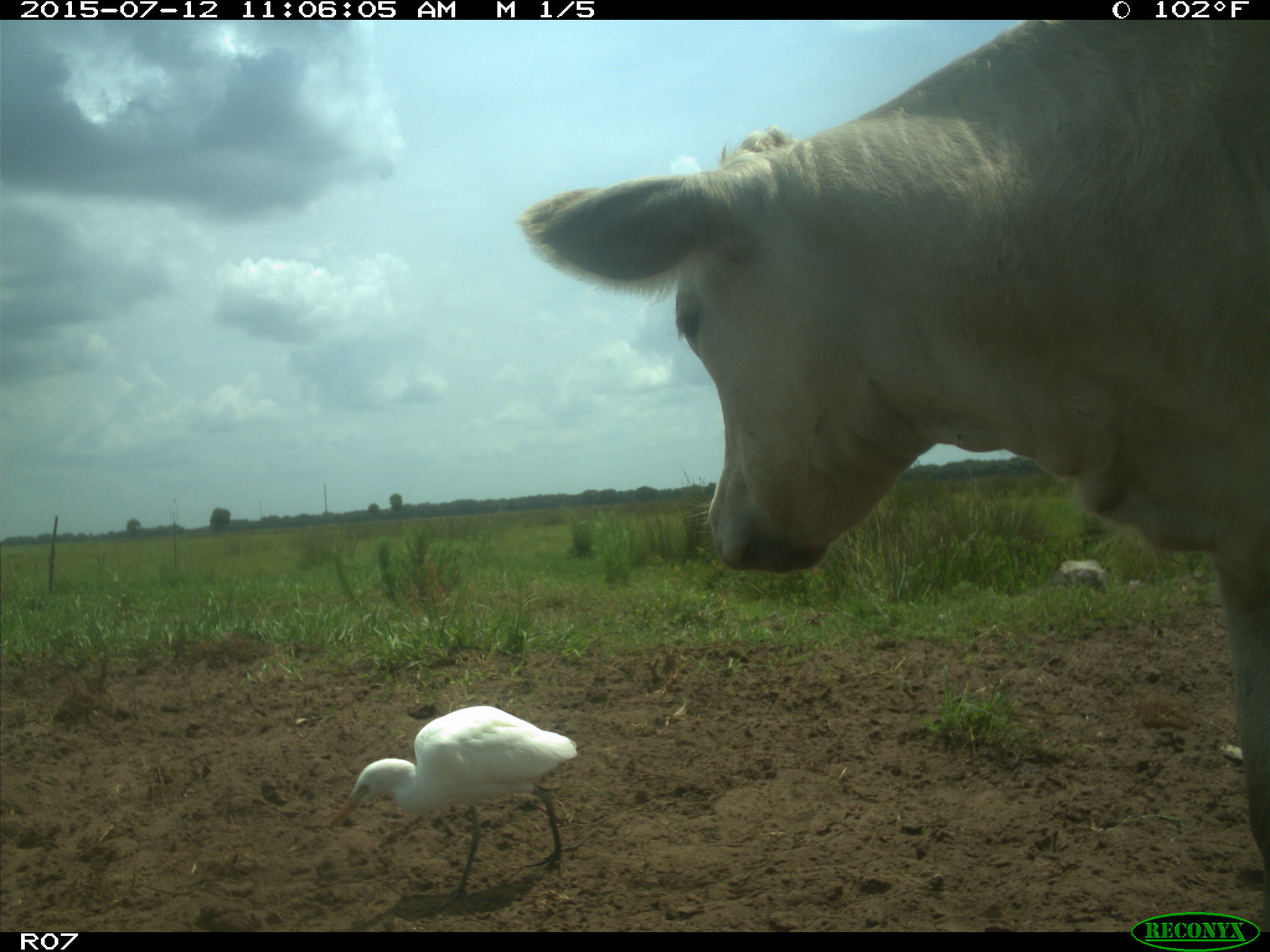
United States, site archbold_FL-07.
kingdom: Animalia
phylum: Chordata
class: Mammalia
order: Artiodactyla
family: Bovidae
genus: Bos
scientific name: Bos taurus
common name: domestic cow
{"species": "Bos taurus (domestic cow)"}